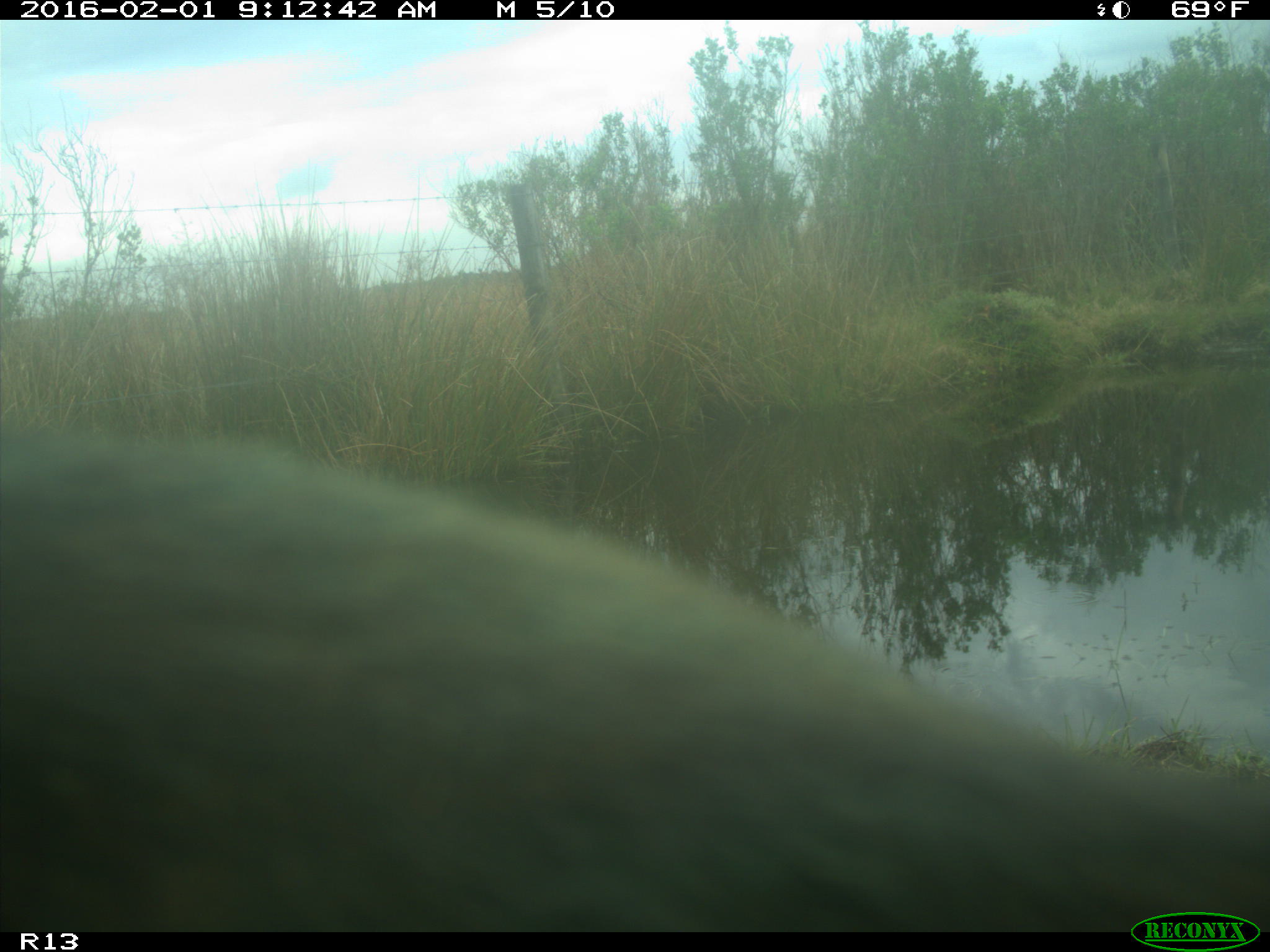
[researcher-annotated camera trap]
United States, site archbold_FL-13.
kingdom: Animalia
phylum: Chordata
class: Mammalia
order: Artiodactyla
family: Bovidae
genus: Bos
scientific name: Bos taurus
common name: domestic cow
Bos taurus (domestic cow).